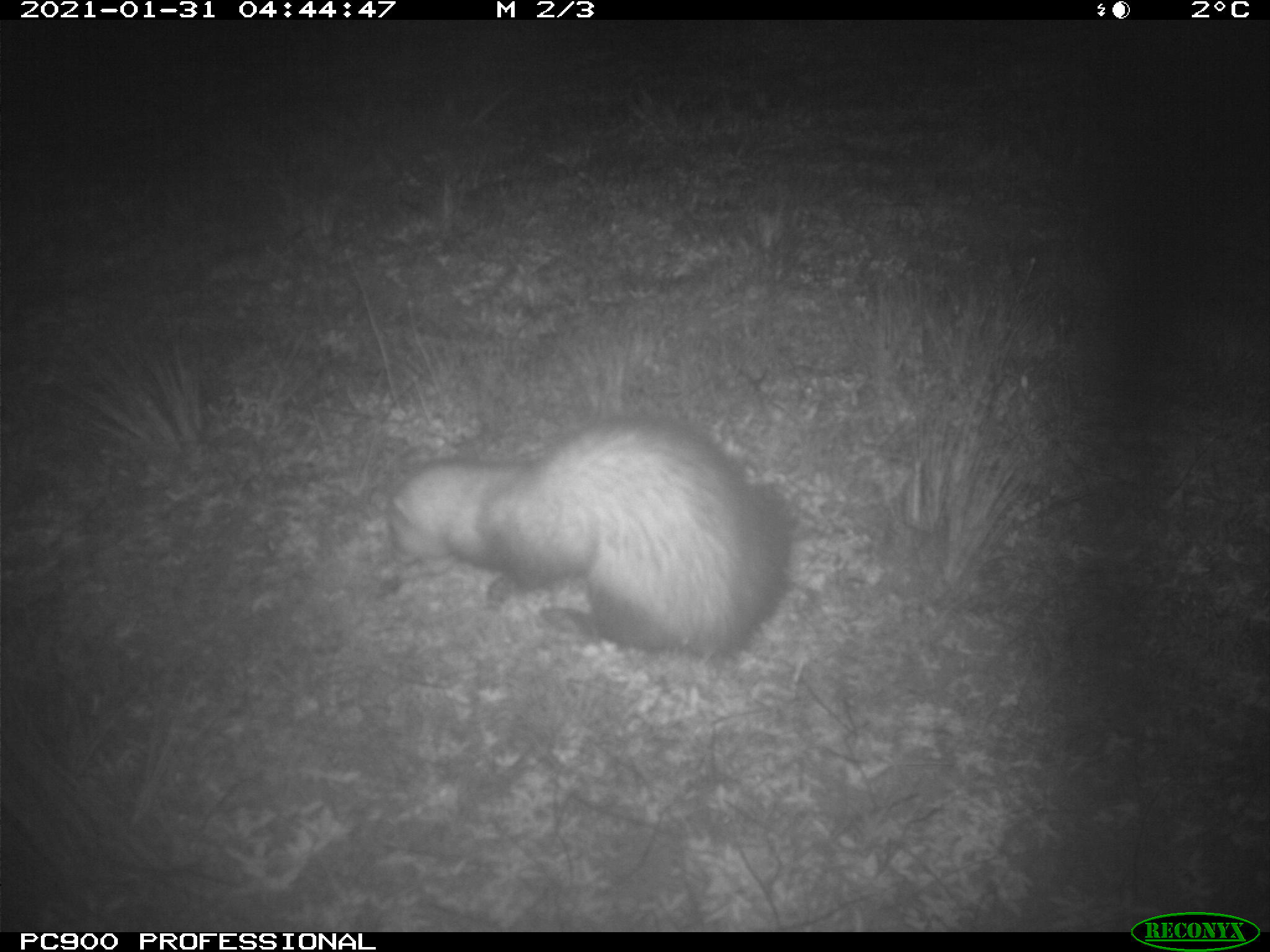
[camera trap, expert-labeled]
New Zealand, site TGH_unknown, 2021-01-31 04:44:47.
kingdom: Animalia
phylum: Chordata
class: Mammalia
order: Carnivora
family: Mustelidae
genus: Mustela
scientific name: Mustela furo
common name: ferret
Ferret (Mustela furo).